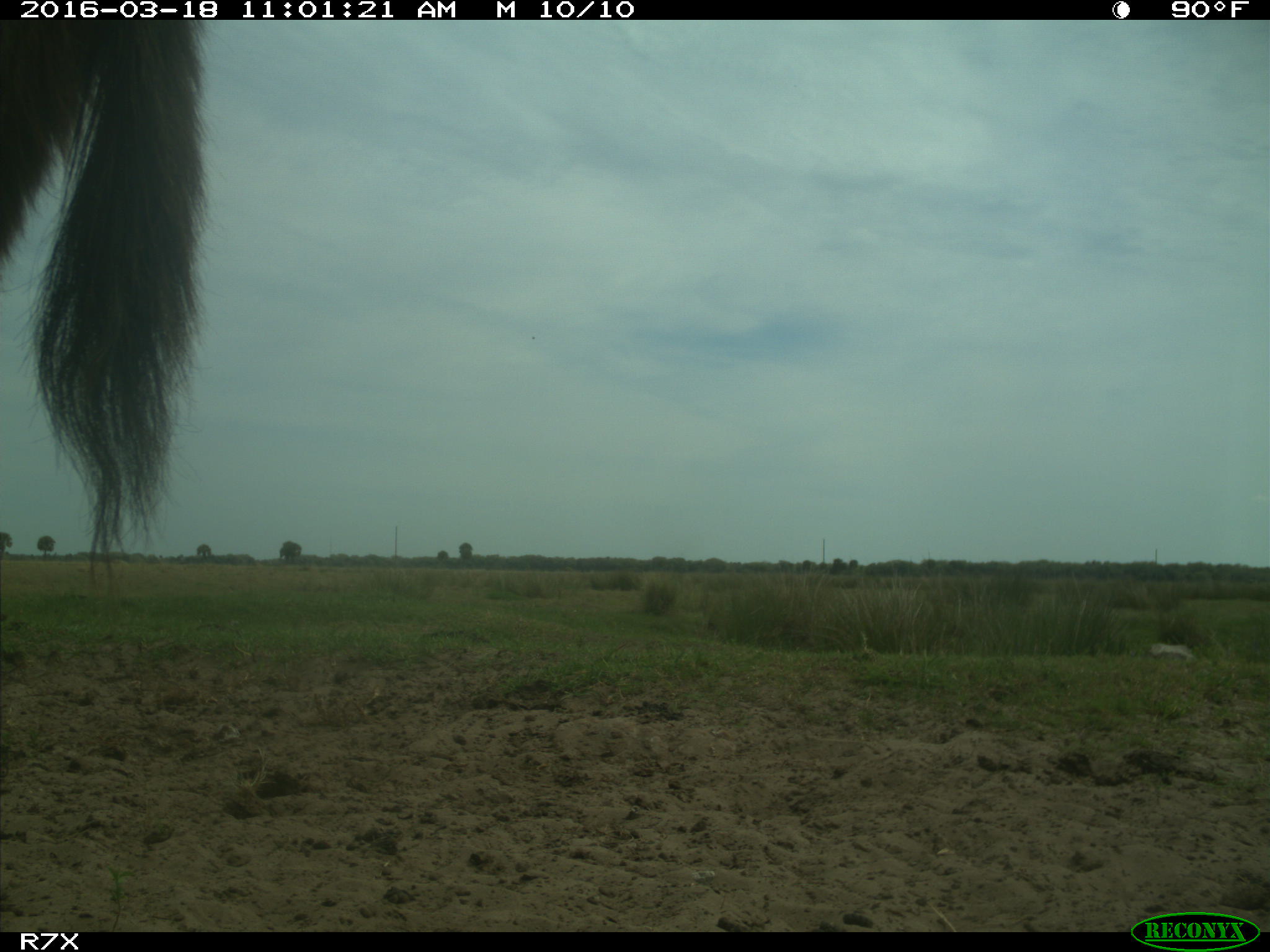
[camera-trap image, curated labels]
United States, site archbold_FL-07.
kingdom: Animalia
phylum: Chordata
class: Mammalia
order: Perissodactyla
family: Equidae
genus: Equus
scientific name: Equus africanus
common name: african wild ass